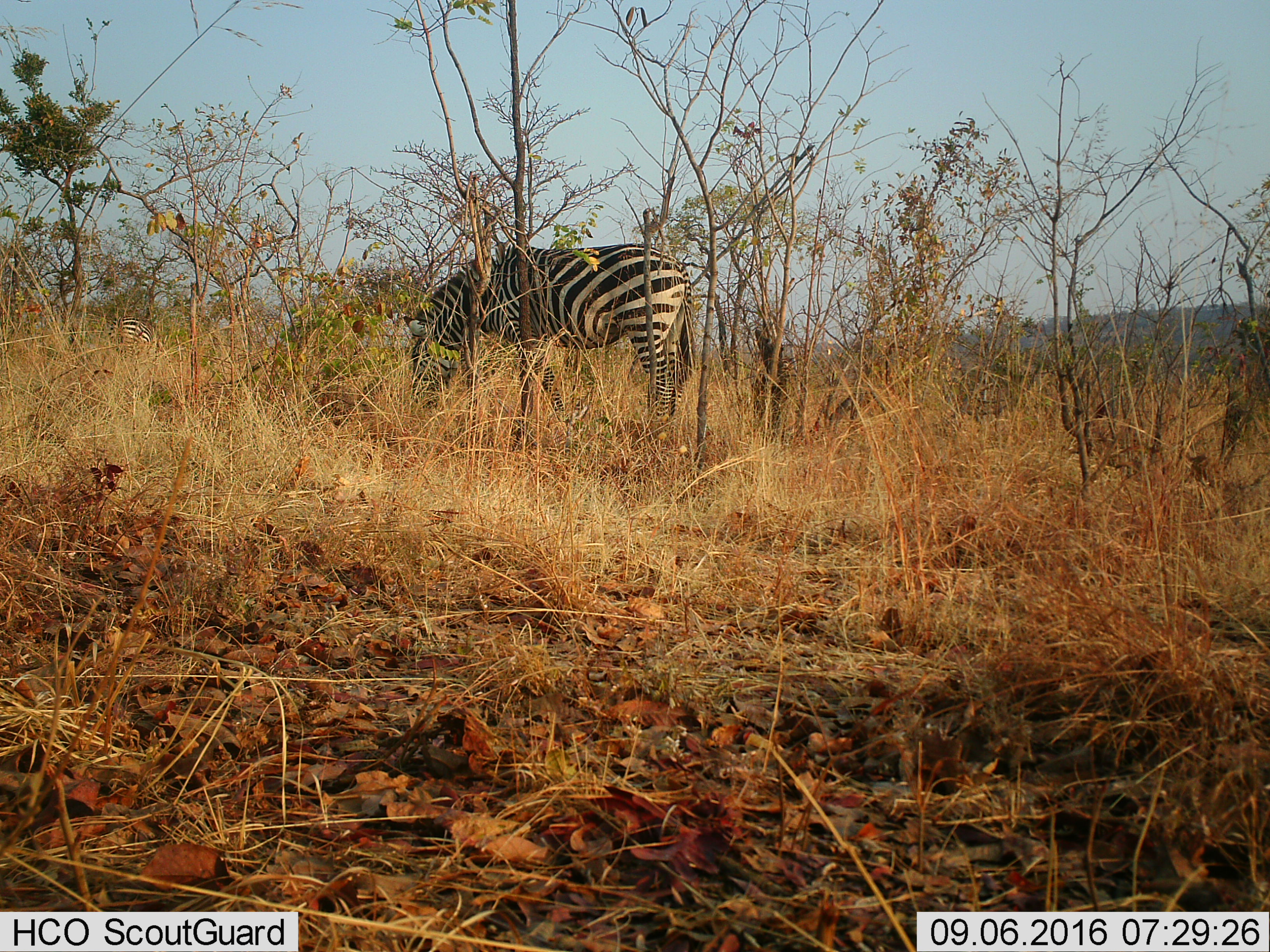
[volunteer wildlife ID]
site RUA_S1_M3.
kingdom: Animalia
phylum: Chordata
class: Mammalia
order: Perissodactyla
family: Equidae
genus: Equus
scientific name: Equus quagga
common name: plains zebra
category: zebraplains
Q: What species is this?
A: Zebraplains (plains zebra) (Equus quagga).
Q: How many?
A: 1.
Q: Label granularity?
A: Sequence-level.